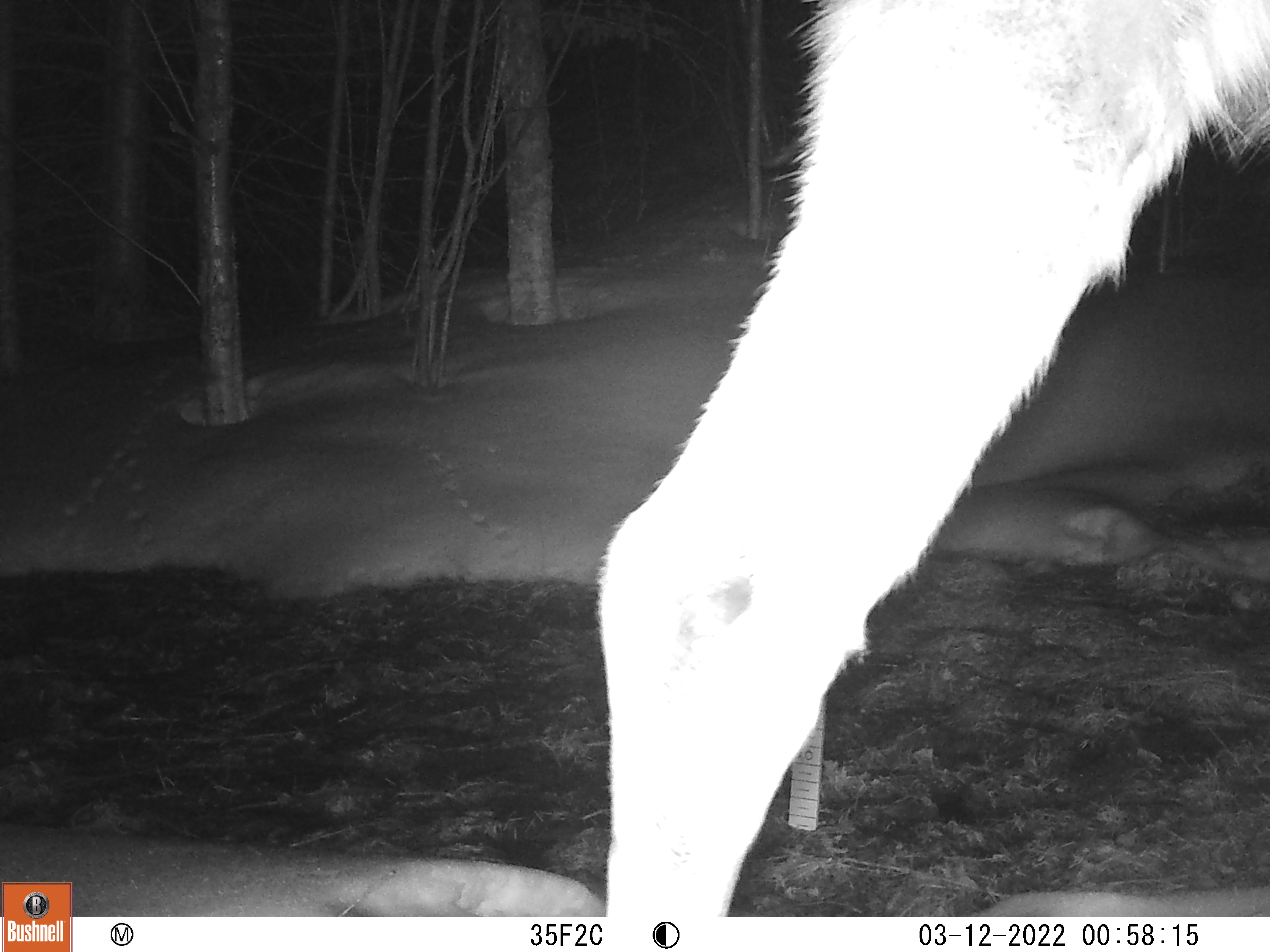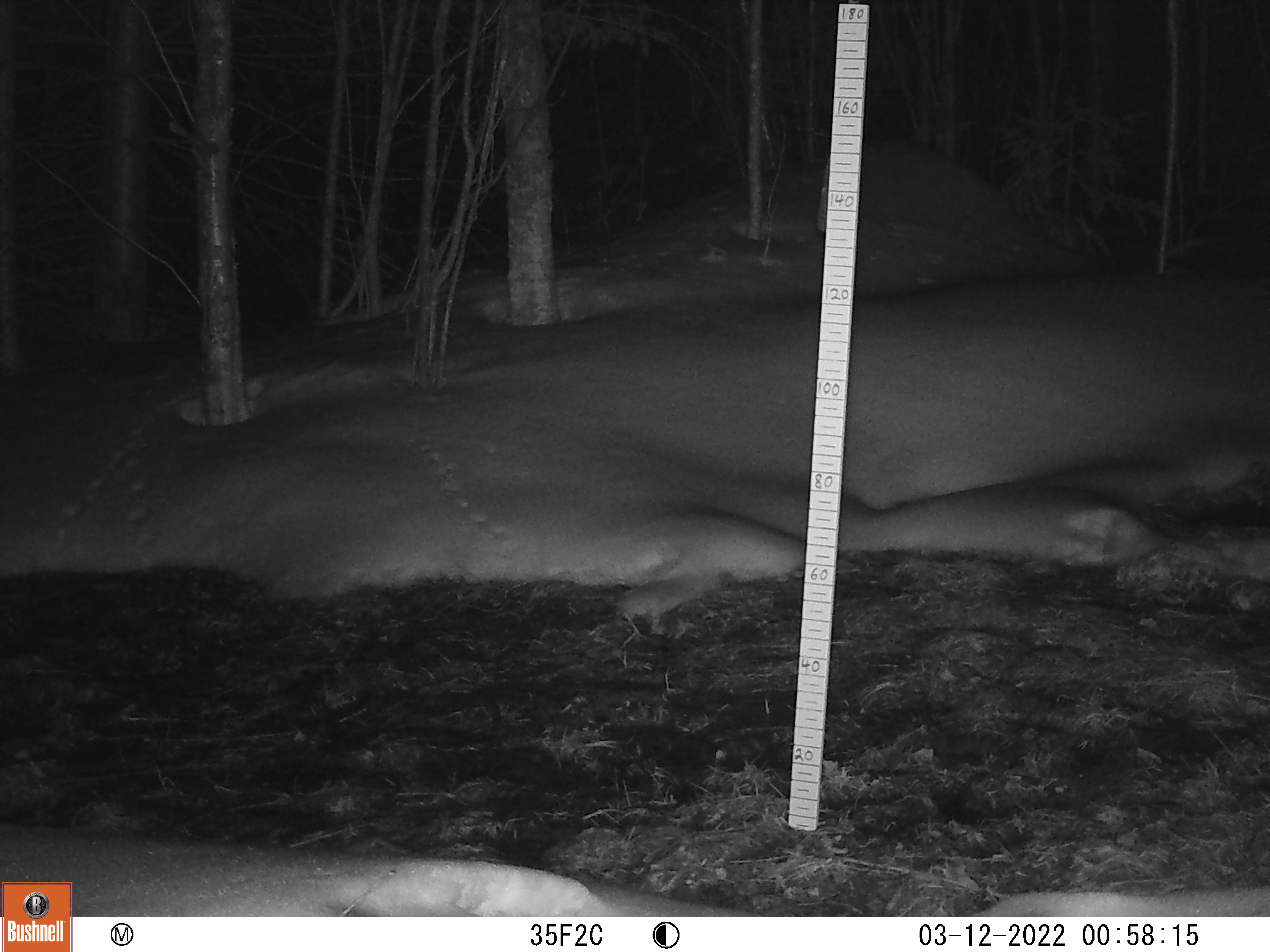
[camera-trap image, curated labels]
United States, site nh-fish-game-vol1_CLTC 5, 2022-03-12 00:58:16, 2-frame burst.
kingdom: Animalia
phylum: Chordata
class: Mammalia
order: Artiodactyla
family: Cervidae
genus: Alces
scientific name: Alces alces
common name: moose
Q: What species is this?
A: Moose (Alces alces).